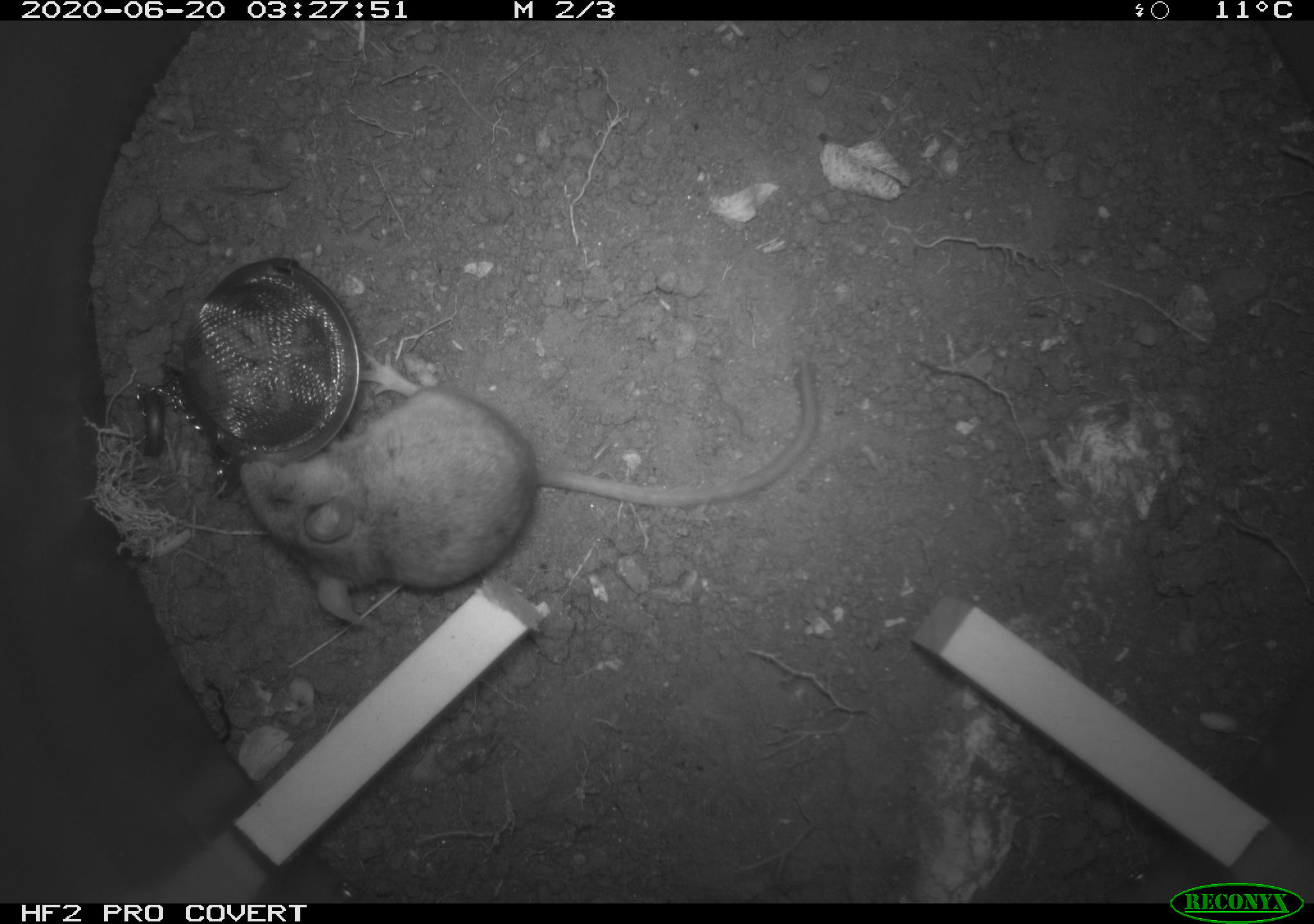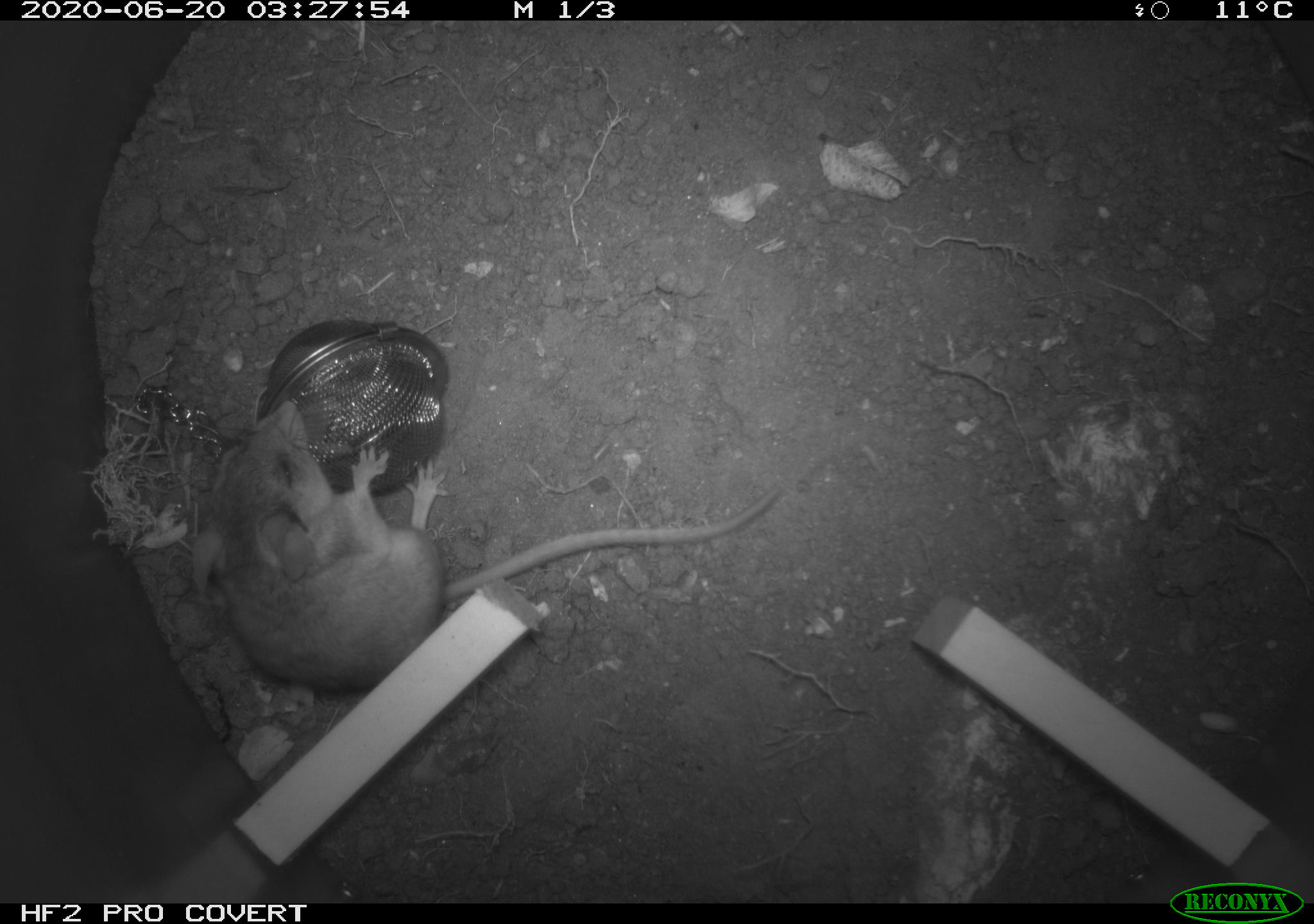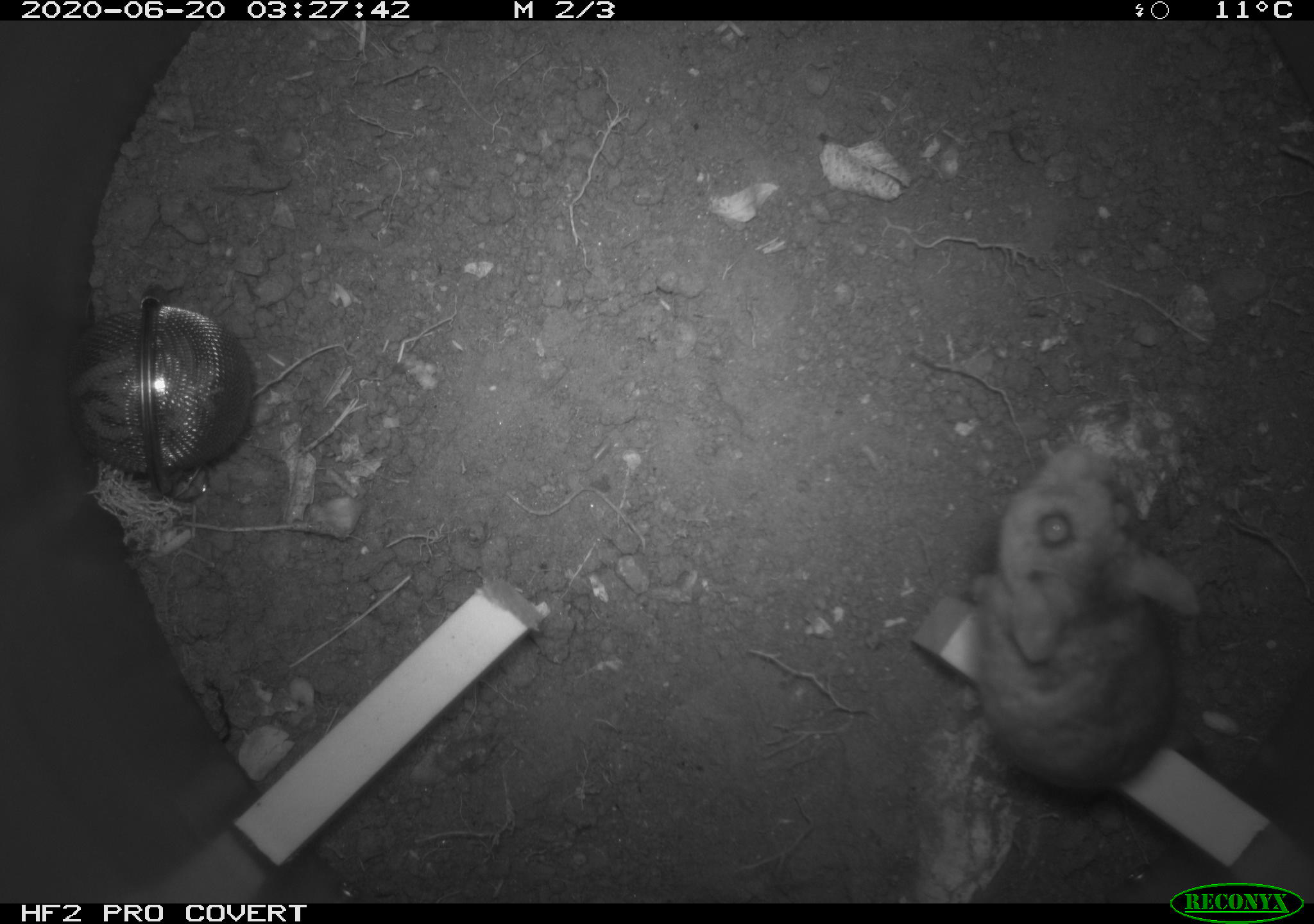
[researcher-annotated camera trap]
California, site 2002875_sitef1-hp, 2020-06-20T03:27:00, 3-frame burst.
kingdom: Animalia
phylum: Chordata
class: Mammalia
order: Rodentia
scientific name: Rodentia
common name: mouse species